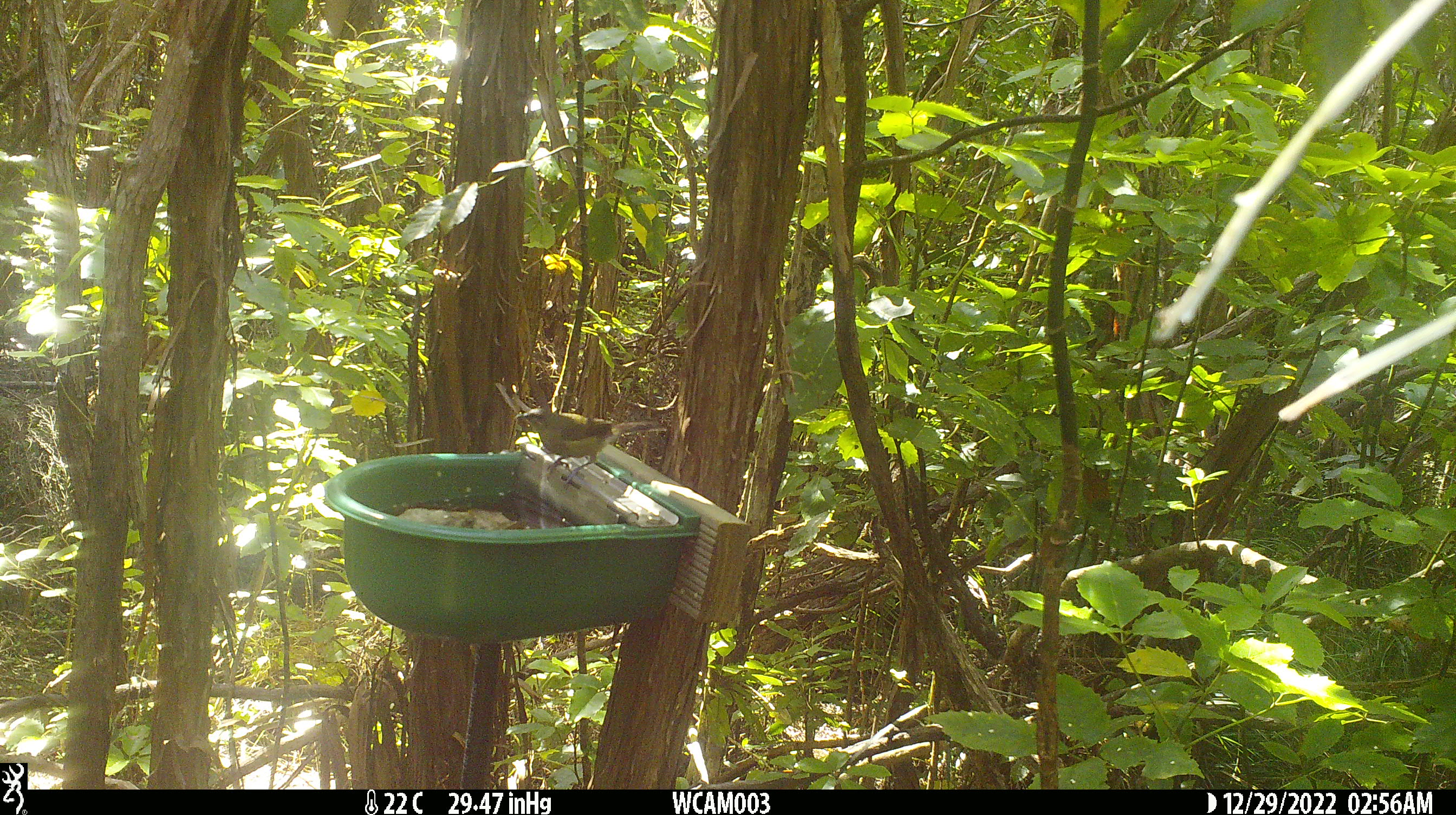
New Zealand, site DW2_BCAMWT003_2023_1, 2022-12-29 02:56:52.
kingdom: Animalia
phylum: Chordata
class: Aves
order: Passeriformes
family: Meliphagidae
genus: Anthornis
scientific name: Anthornis melanura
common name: new zealand bellbird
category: bellbird